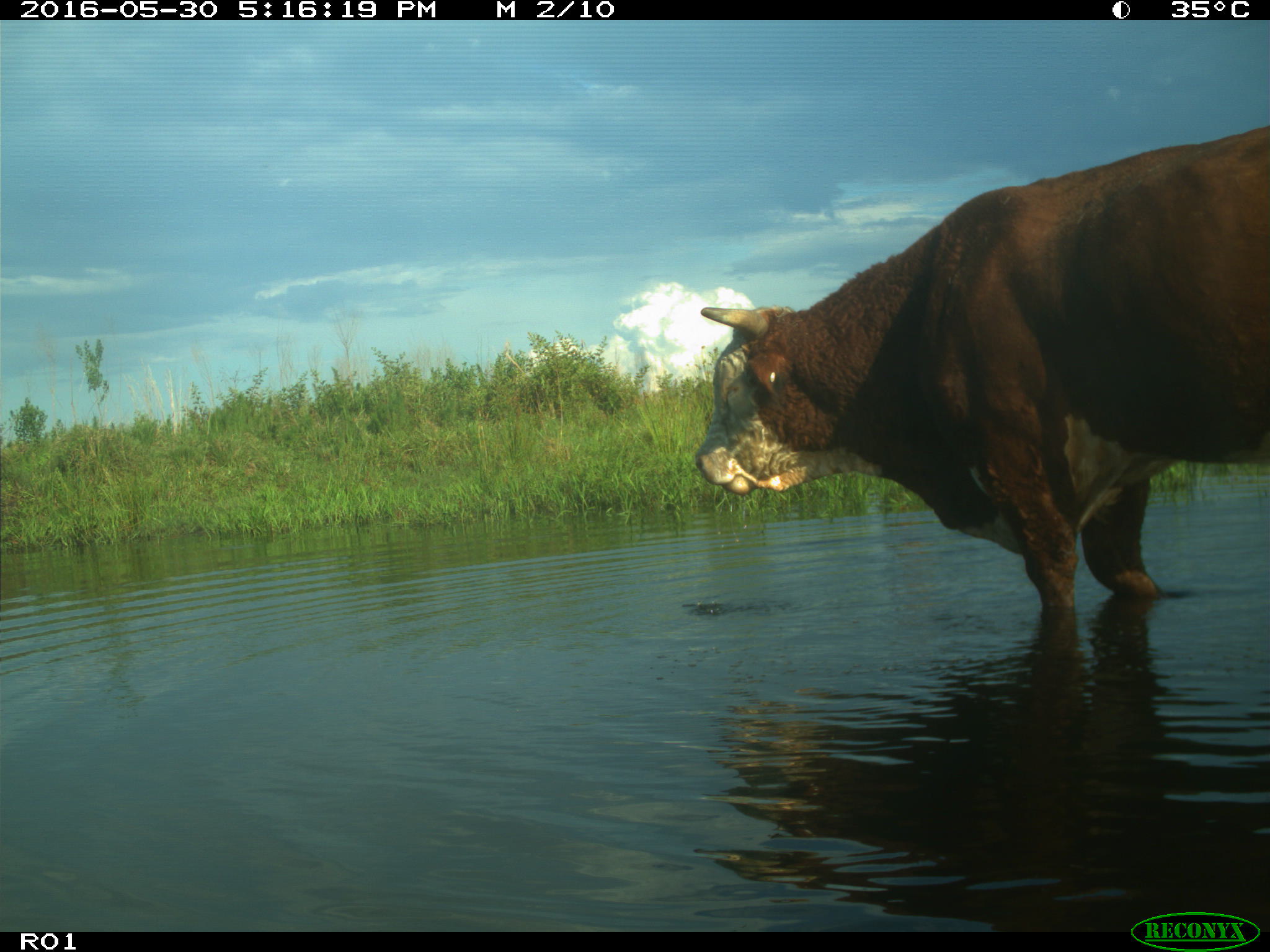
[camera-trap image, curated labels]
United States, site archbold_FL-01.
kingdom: Animalia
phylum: Chordata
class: Mammalia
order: Artiodactyla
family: Bovidae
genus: Bos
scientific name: Bos taurus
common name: domestic cow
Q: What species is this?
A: Bos taurus (domestic cow).